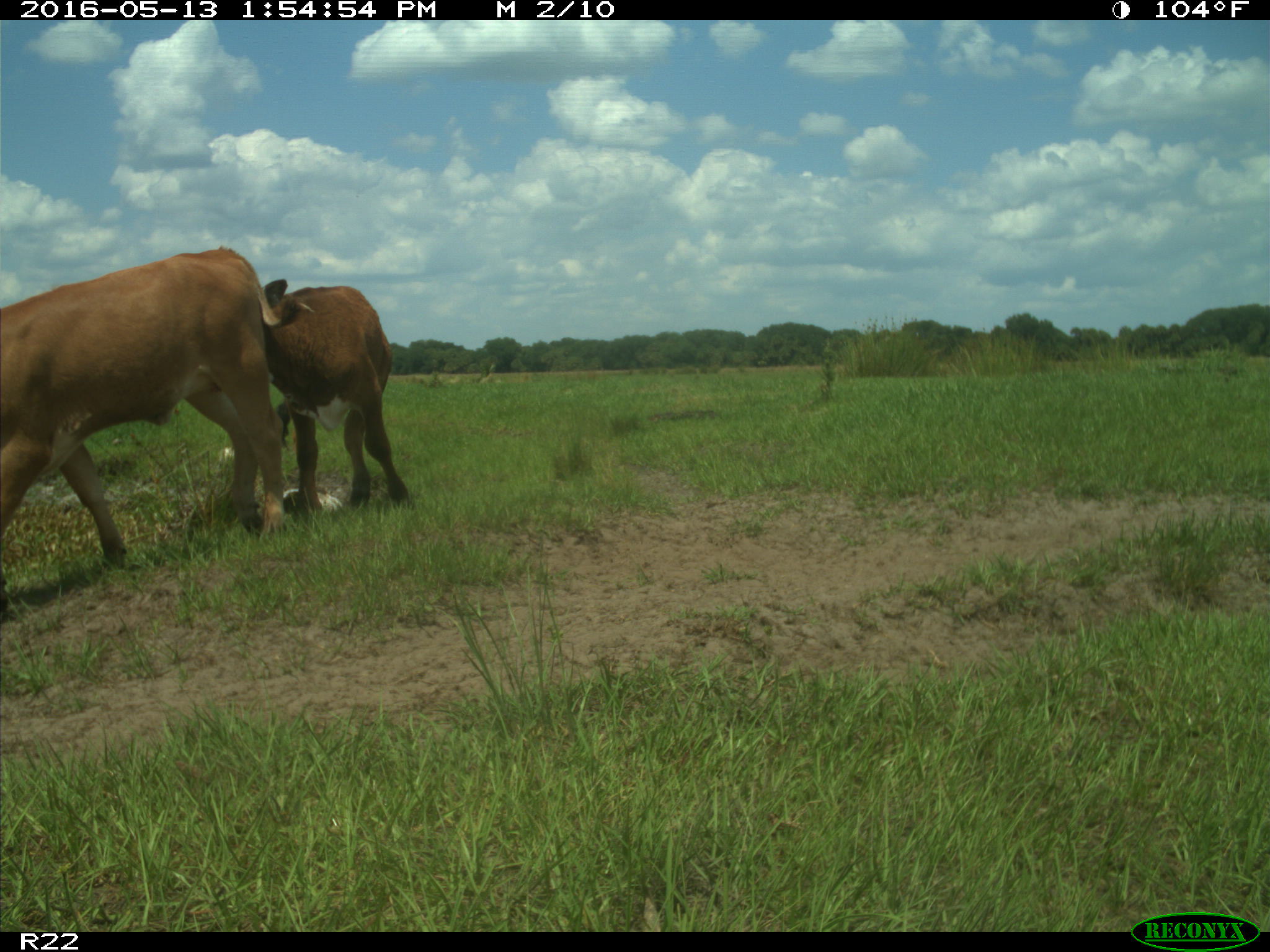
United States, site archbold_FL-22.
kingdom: Animalia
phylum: Chordata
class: Mammalia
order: Artiodactyla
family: Bovidae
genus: Bos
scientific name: Bos taurus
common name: domestic cow